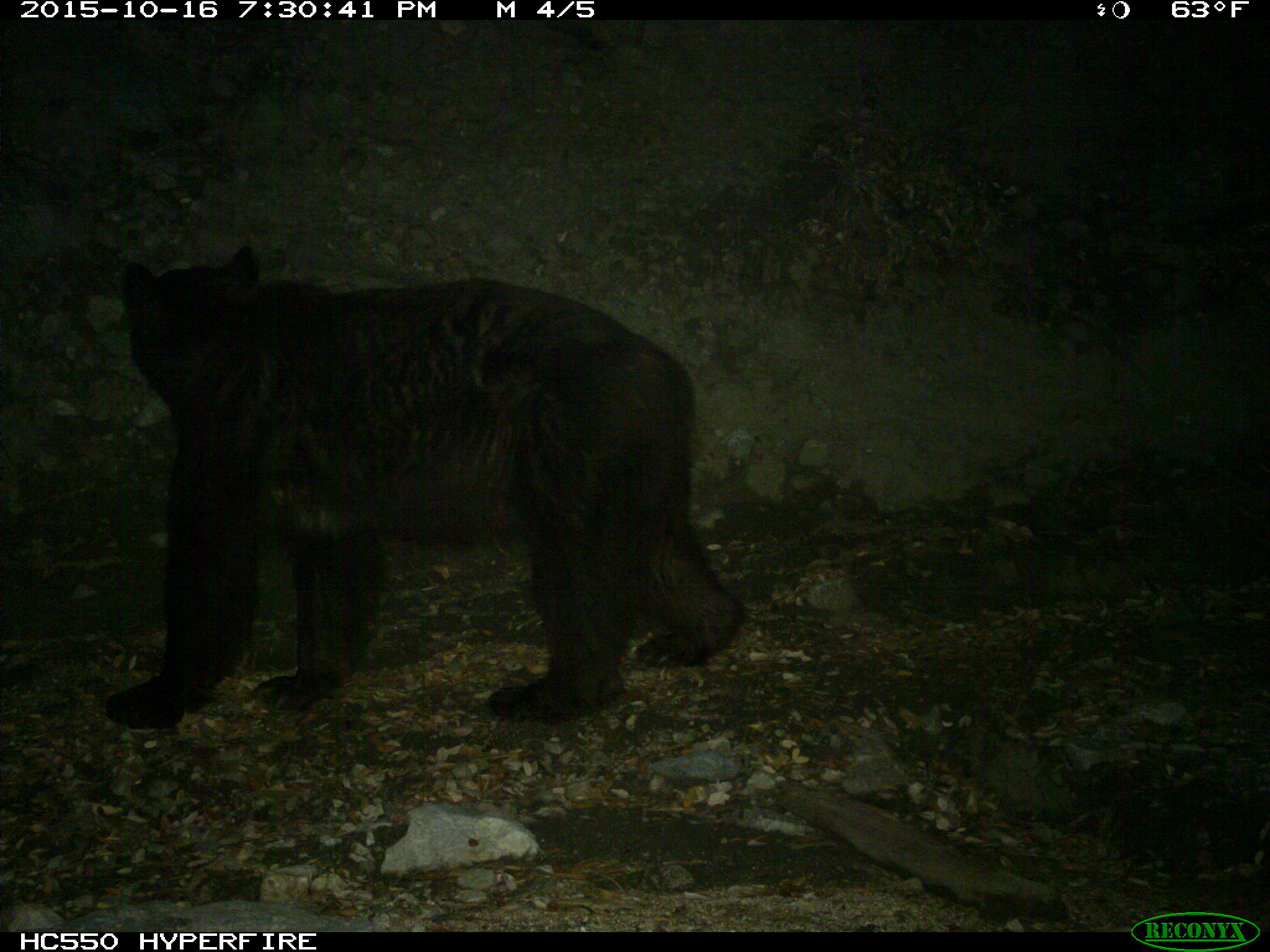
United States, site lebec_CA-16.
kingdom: Animalia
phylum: Chordata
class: Mammalia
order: Carnivora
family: Ursidae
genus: Ursus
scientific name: Ursus americanus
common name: american black bear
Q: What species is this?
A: Ursus americanus (american black bear).